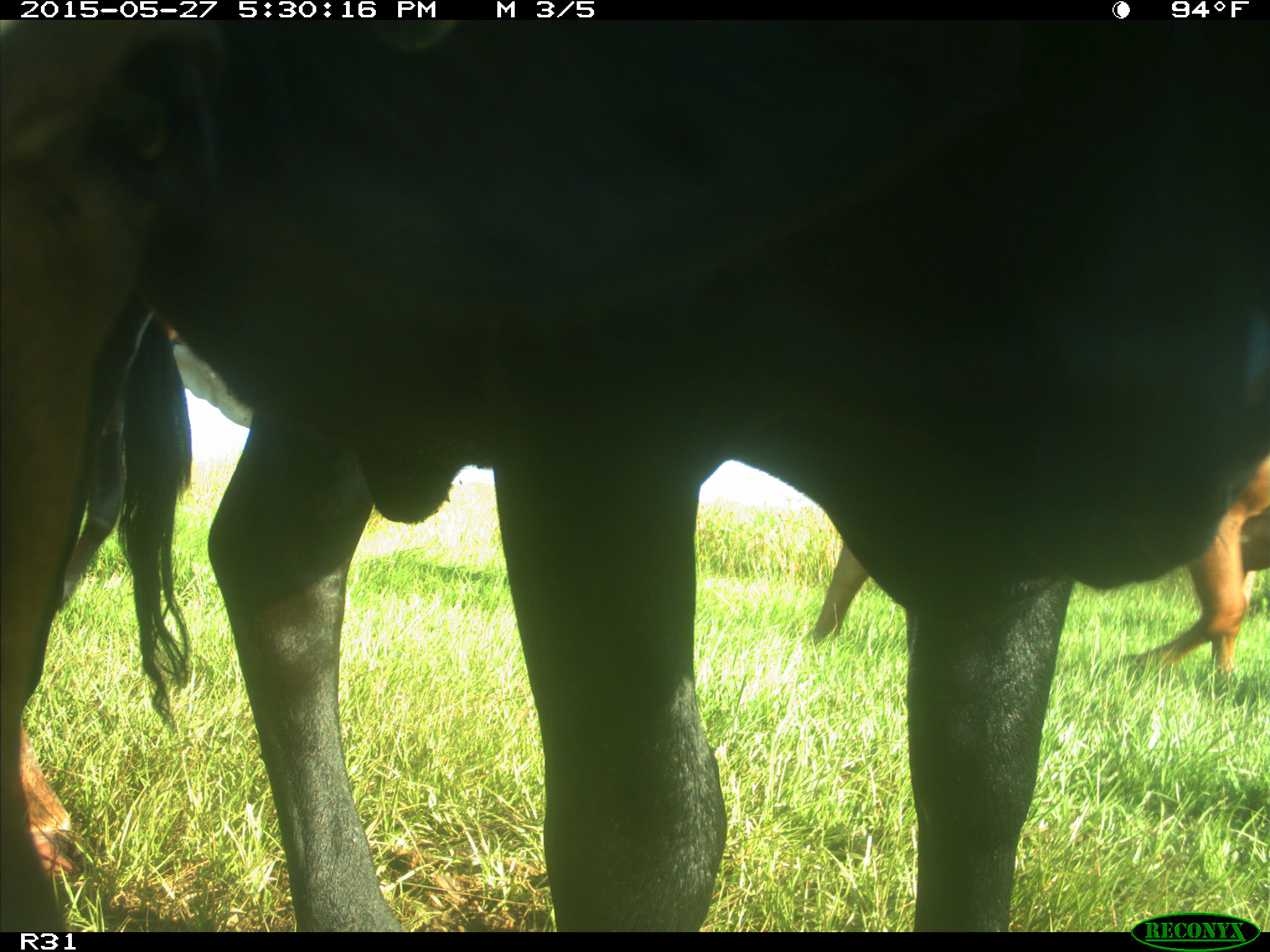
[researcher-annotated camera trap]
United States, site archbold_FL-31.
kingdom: Animalia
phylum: Chordata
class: Mammalia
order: Artiodactyla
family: Bovidae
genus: Bos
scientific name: Bos taurus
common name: domestic cow